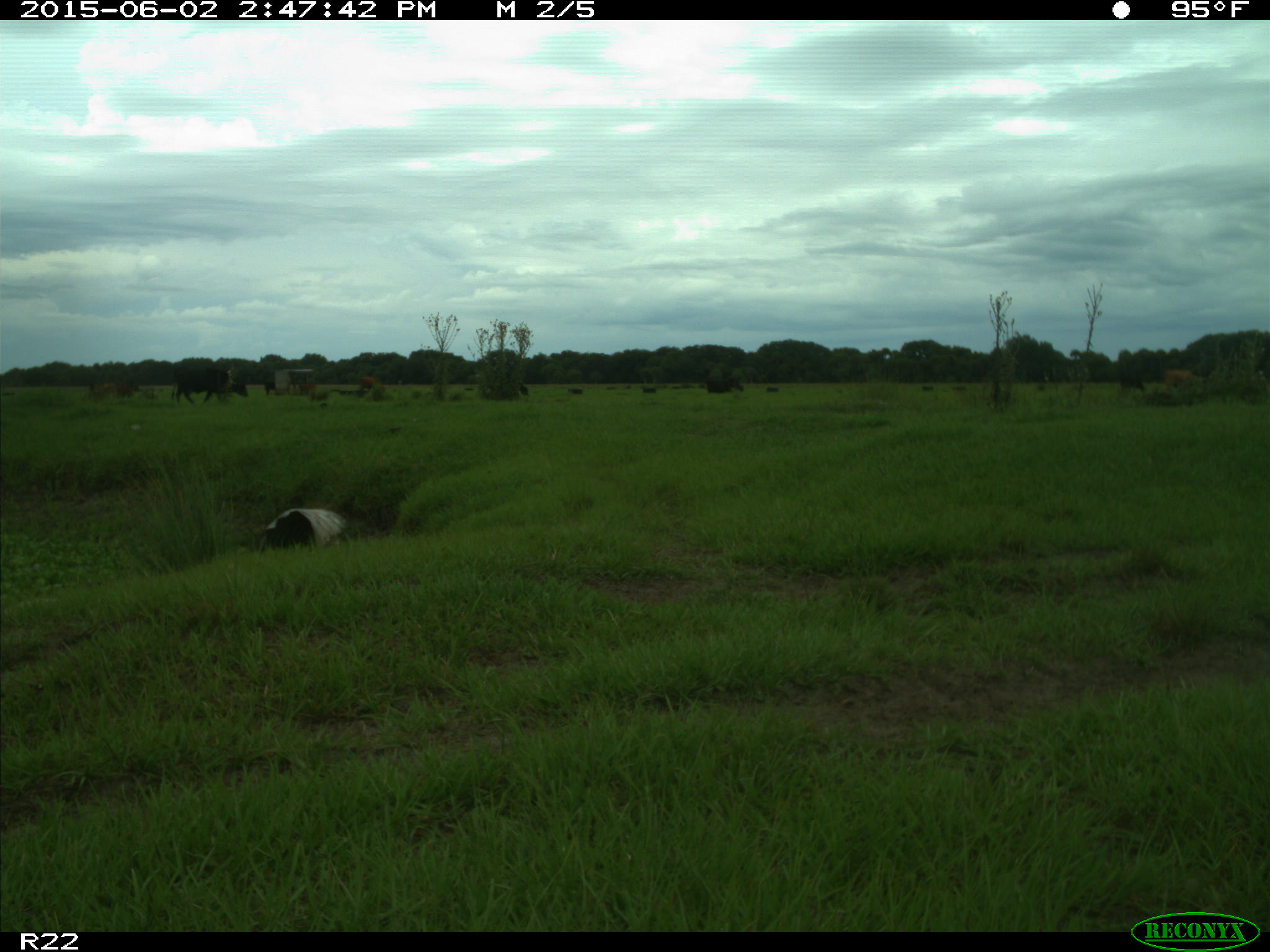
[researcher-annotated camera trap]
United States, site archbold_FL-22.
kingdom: Animalia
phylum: Chordata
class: Mammalia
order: Artiodactyla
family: Bovidae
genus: Bos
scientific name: Bos taurus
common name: domestic cow